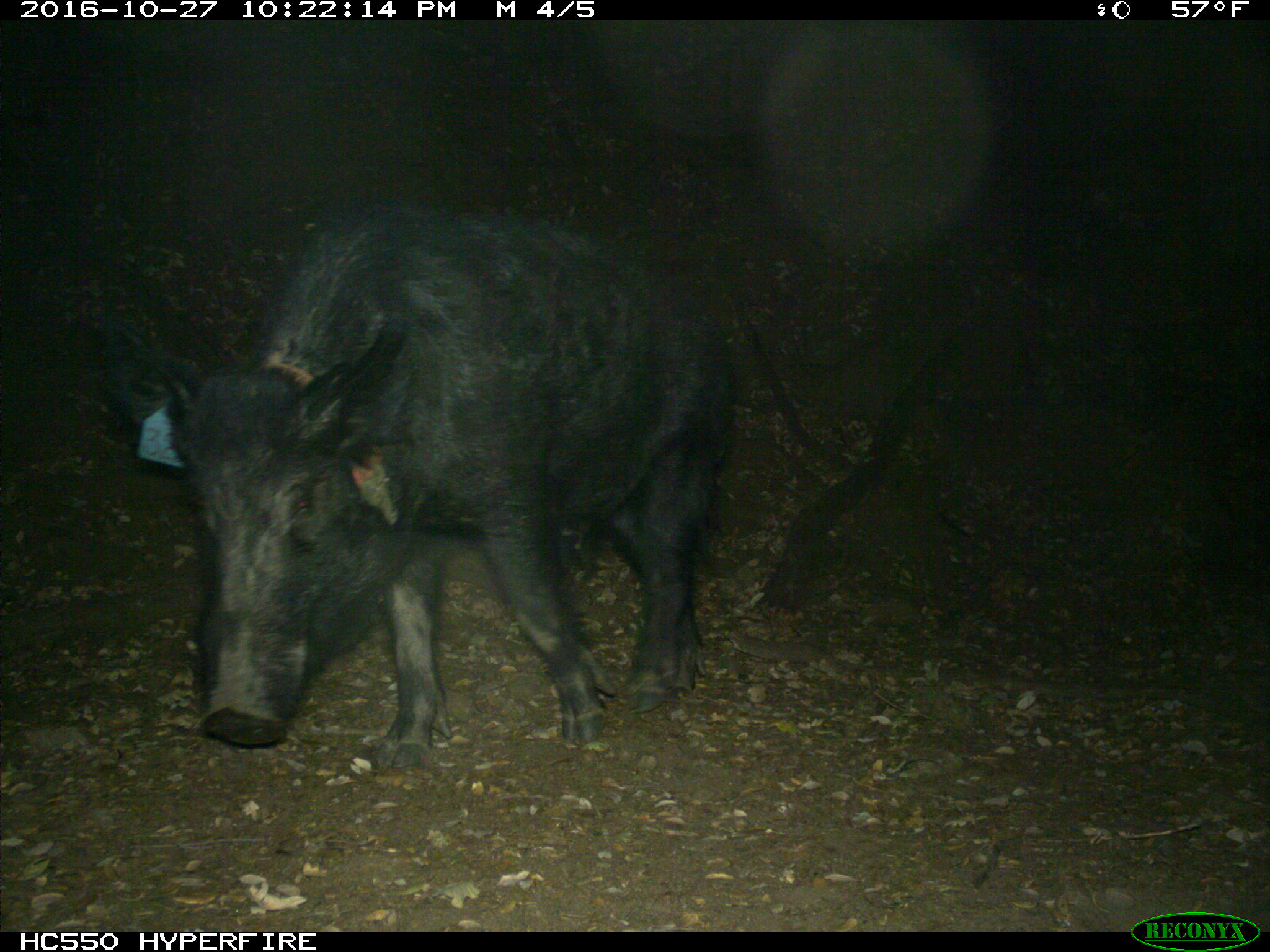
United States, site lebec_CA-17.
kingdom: Animalia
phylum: Chordata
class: Mammalia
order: Artiodactyla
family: Suidae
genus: Sus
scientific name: Sus scrofa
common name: wild boar